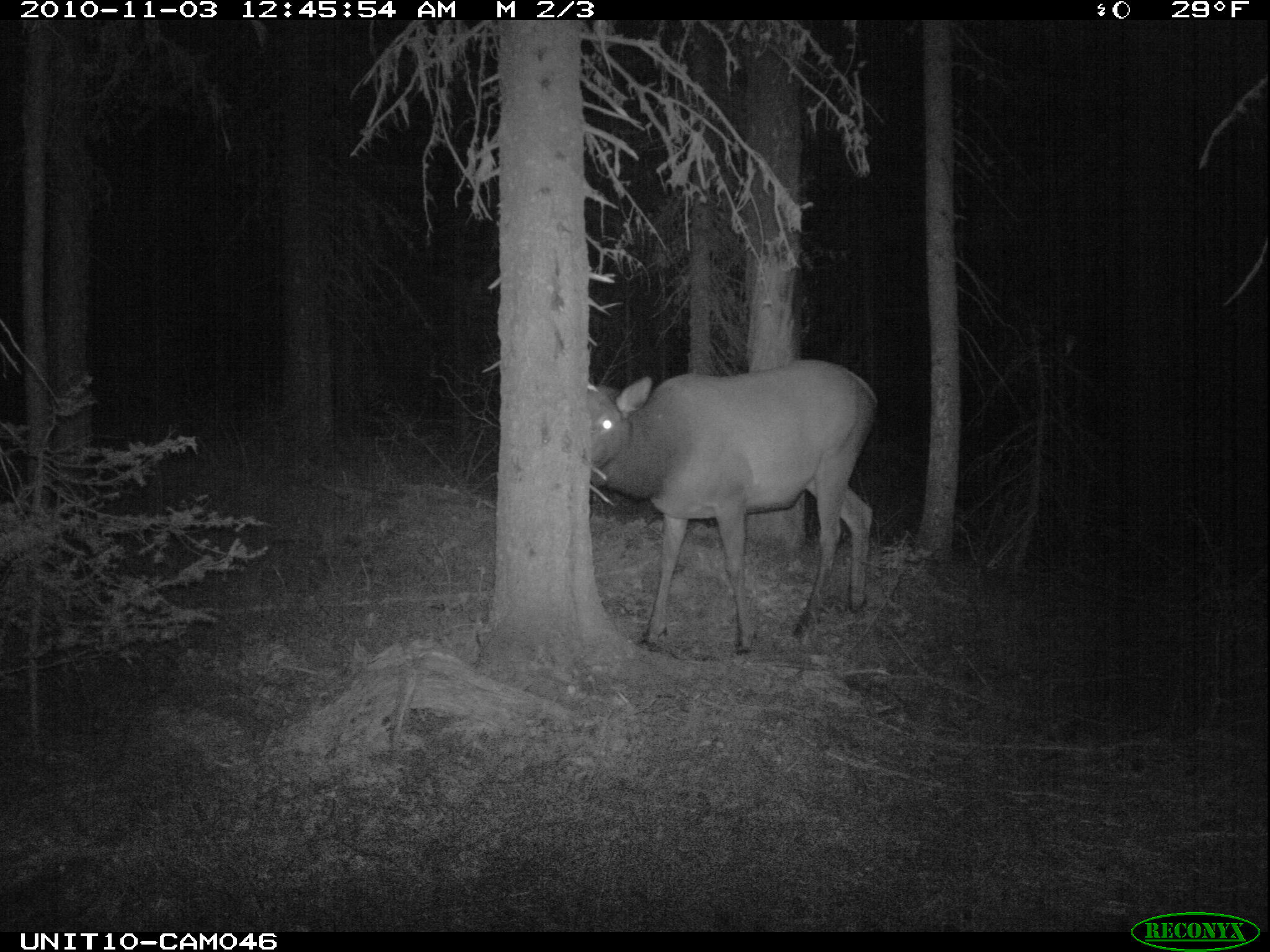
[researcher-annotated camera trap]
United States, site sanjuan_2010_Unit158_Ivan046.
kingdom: Animalia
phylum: Chordata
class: Mammalia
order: Artiodactyla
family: Cervidae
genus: Cervus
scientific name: Cervus elaphus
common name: red deer